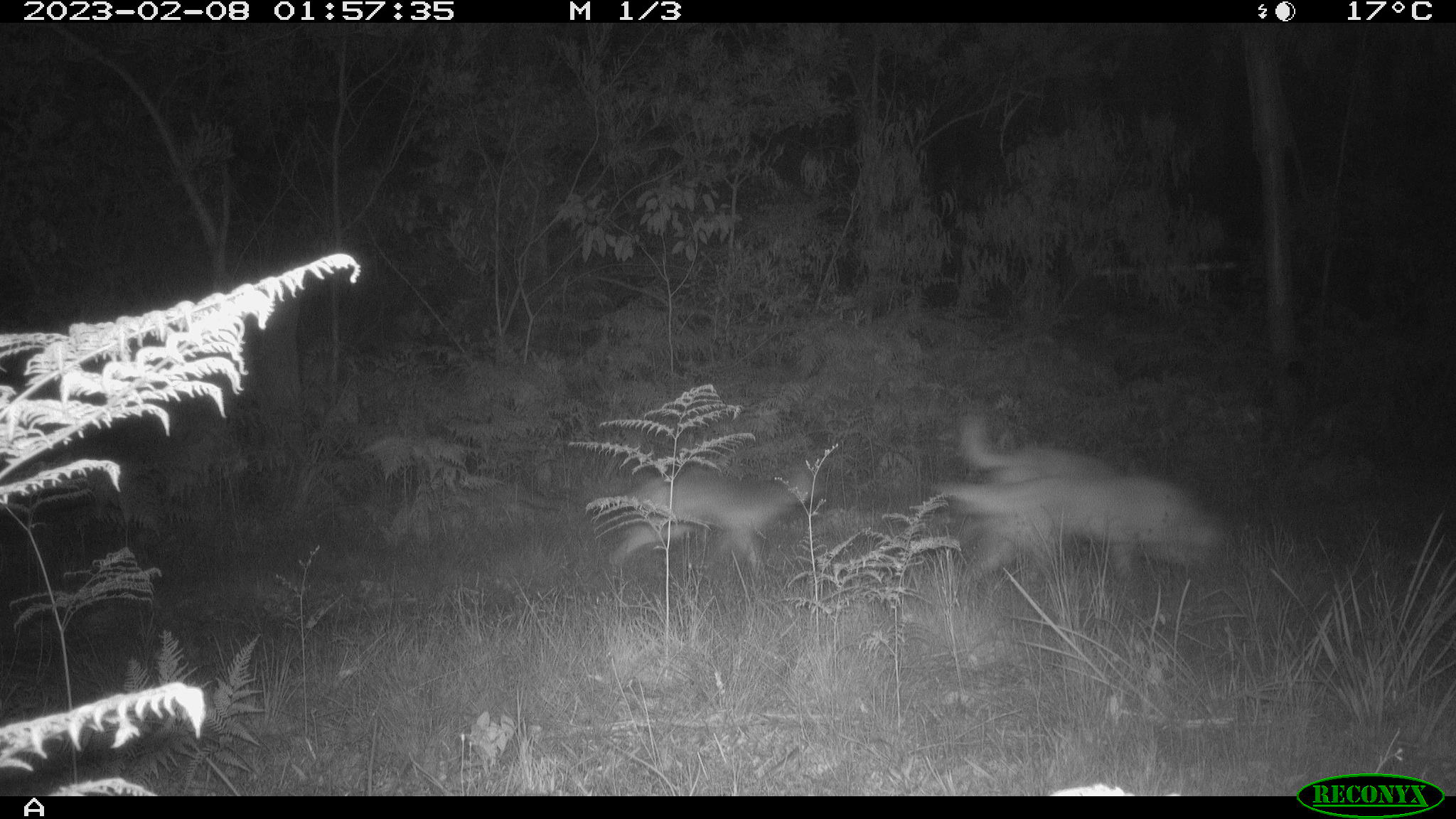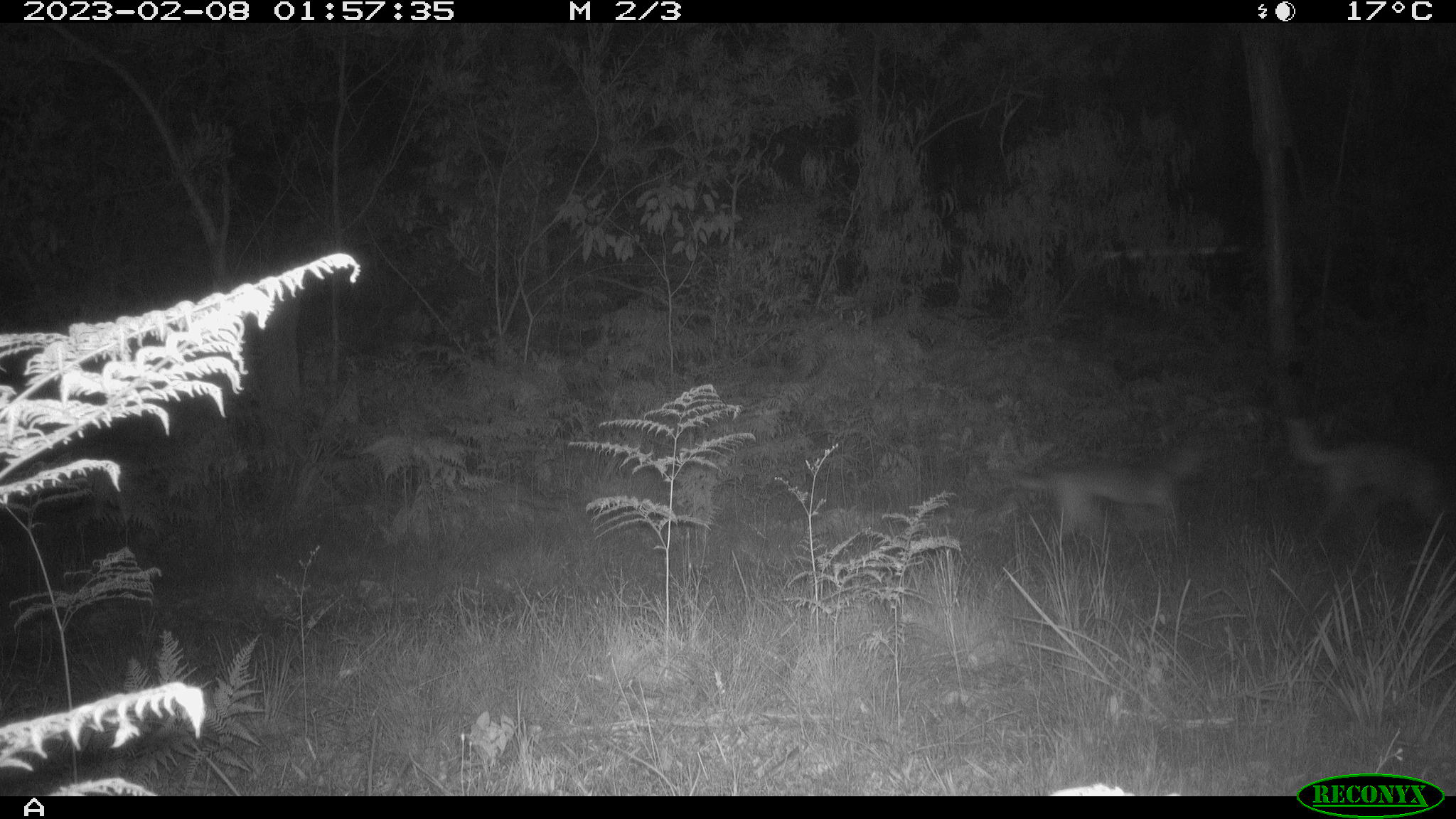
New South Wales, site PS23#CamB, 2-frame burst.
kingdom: Animalia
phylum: Chordata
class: Mammalia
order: Carnivora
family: Canidae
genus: Canis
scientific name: Canis familiaris dingo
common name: dingo